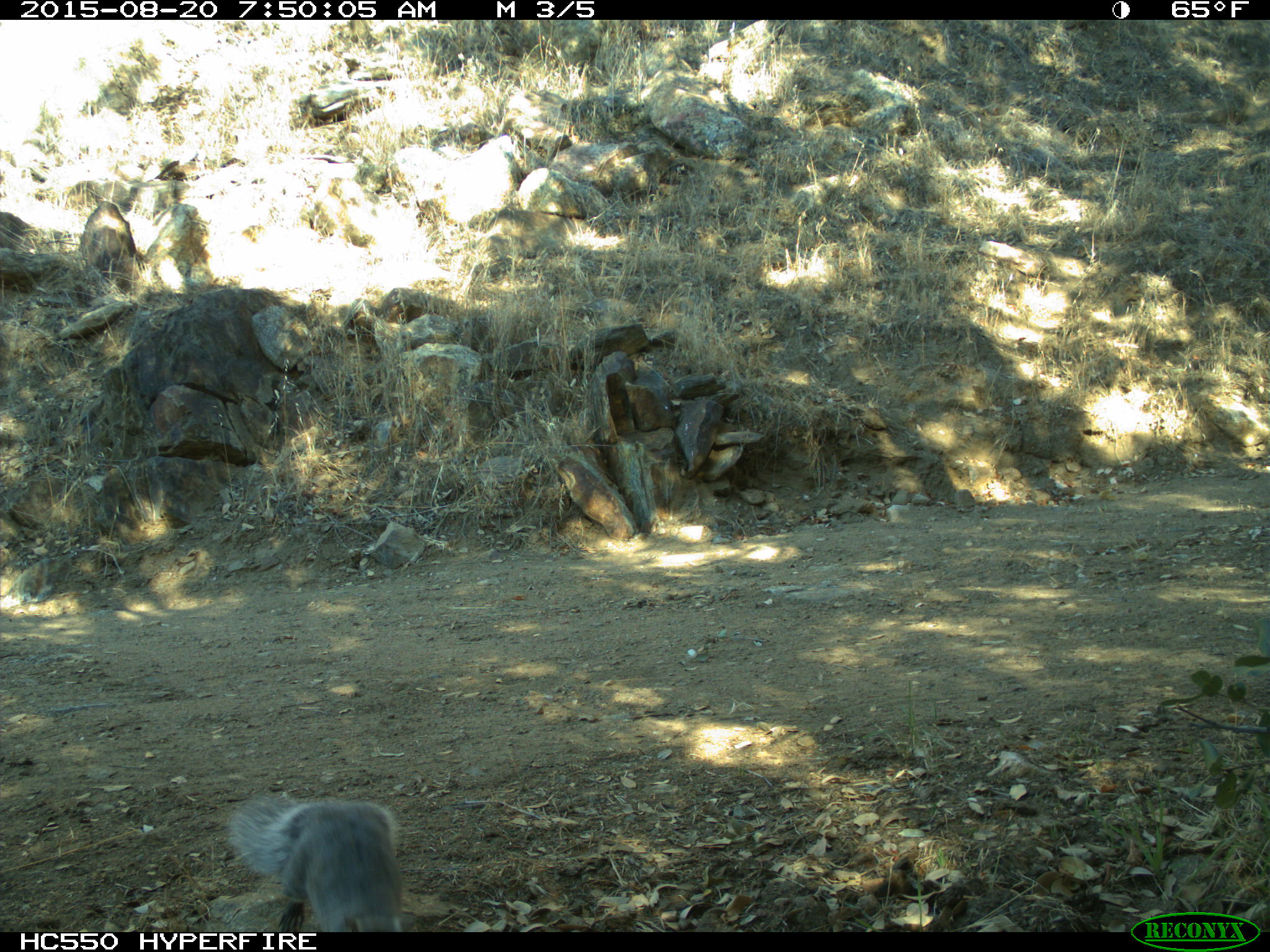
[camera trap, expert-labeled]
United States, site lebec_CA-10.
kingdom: Animalia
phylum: Chordata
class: Mammalia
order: Rodentia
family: Sciuridae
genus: Sciurus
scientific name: Sciurus carolinensis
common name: eastern gray squirrel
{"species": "Sciurus carolinensis (eastern gray squirrel)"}